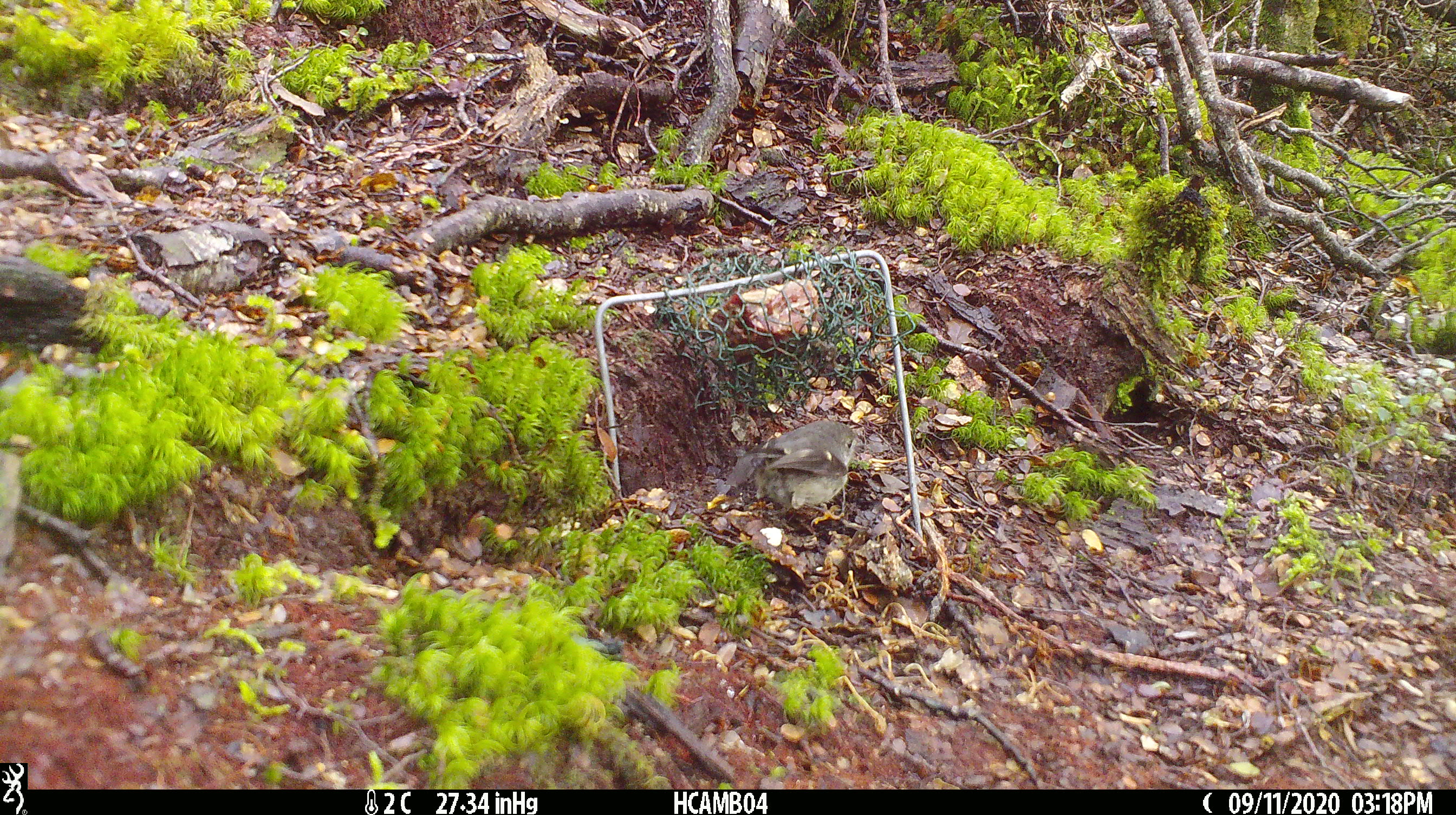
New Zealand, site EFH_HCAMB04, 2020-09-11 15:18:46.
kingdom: Animalia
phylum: Chordata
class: Aves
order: Passeriformes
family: Petroicidae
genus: Petroica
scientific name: Petroica macrocephala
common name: tomtit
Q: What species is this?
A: Tomtit (Petroica macrocephala).